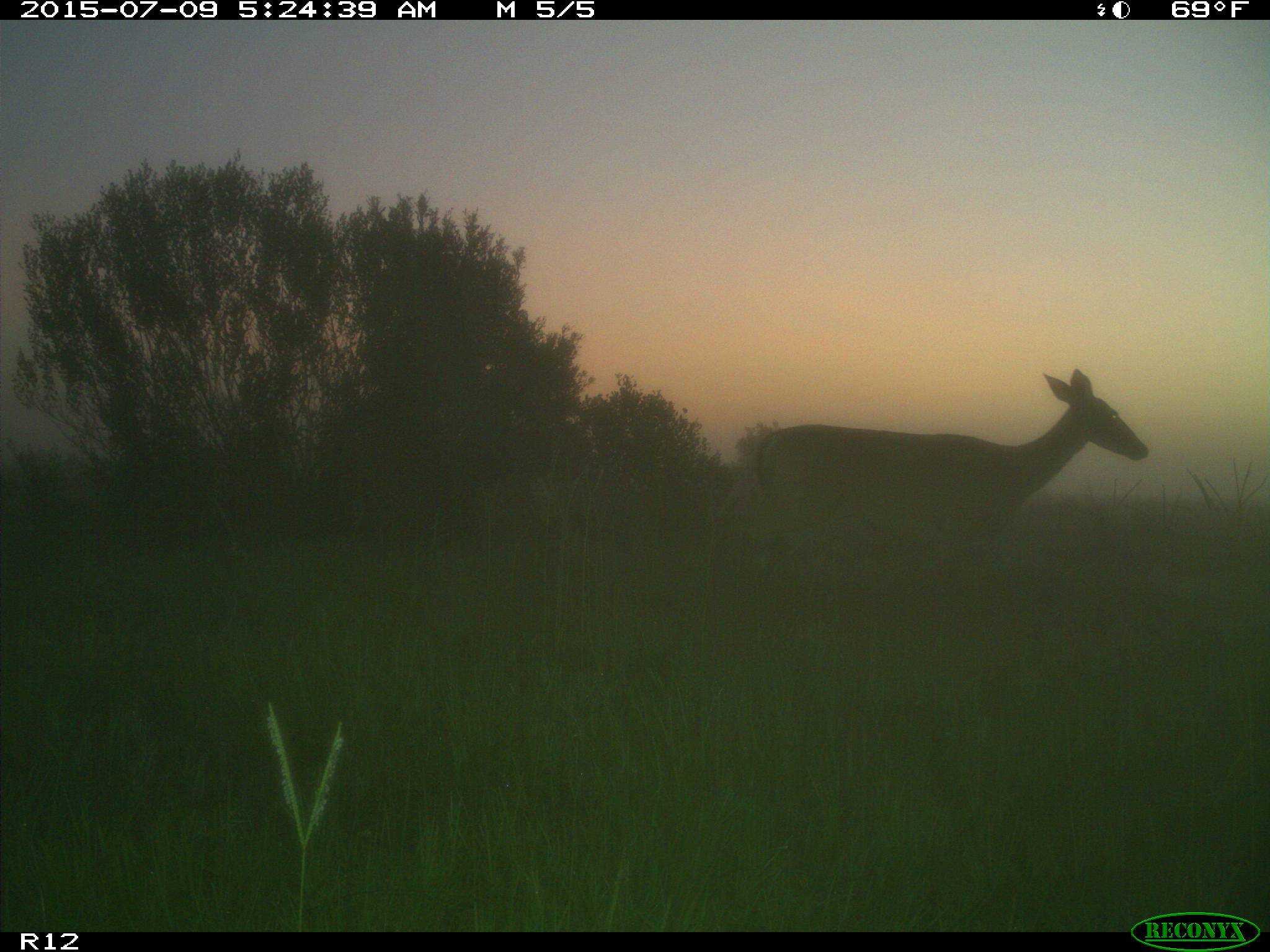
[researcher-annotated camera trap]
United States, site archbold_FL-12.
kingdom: Animalia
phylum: Chordata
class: Mammalia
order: Artiodactyla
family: Cervidae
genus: Odocoileus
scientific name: Odocoileus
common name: deer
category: unidentified deer